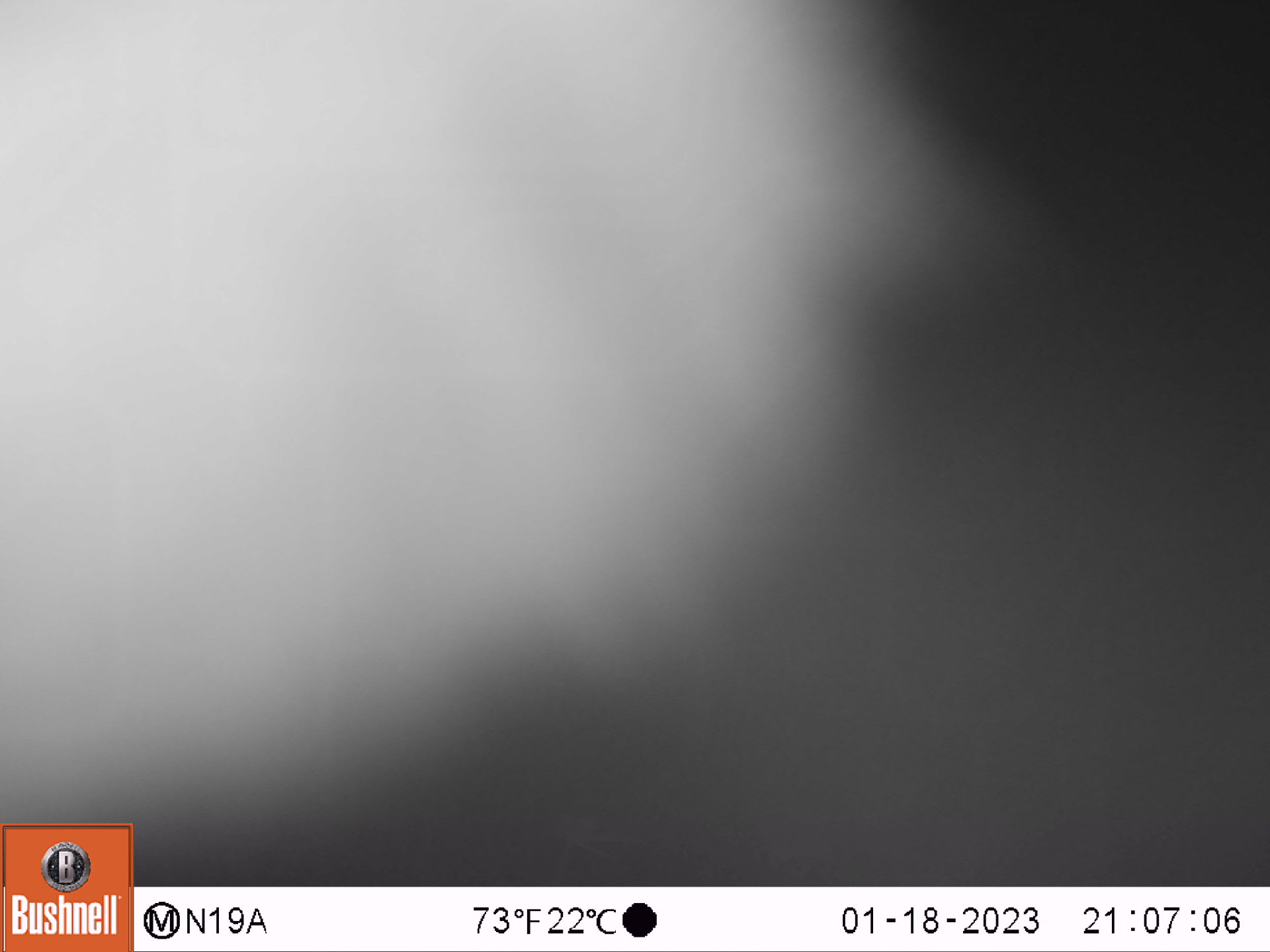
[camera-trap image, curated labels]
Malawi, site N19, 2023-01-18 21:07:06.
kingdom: Animalia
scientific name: Animalia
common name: other animal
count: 1